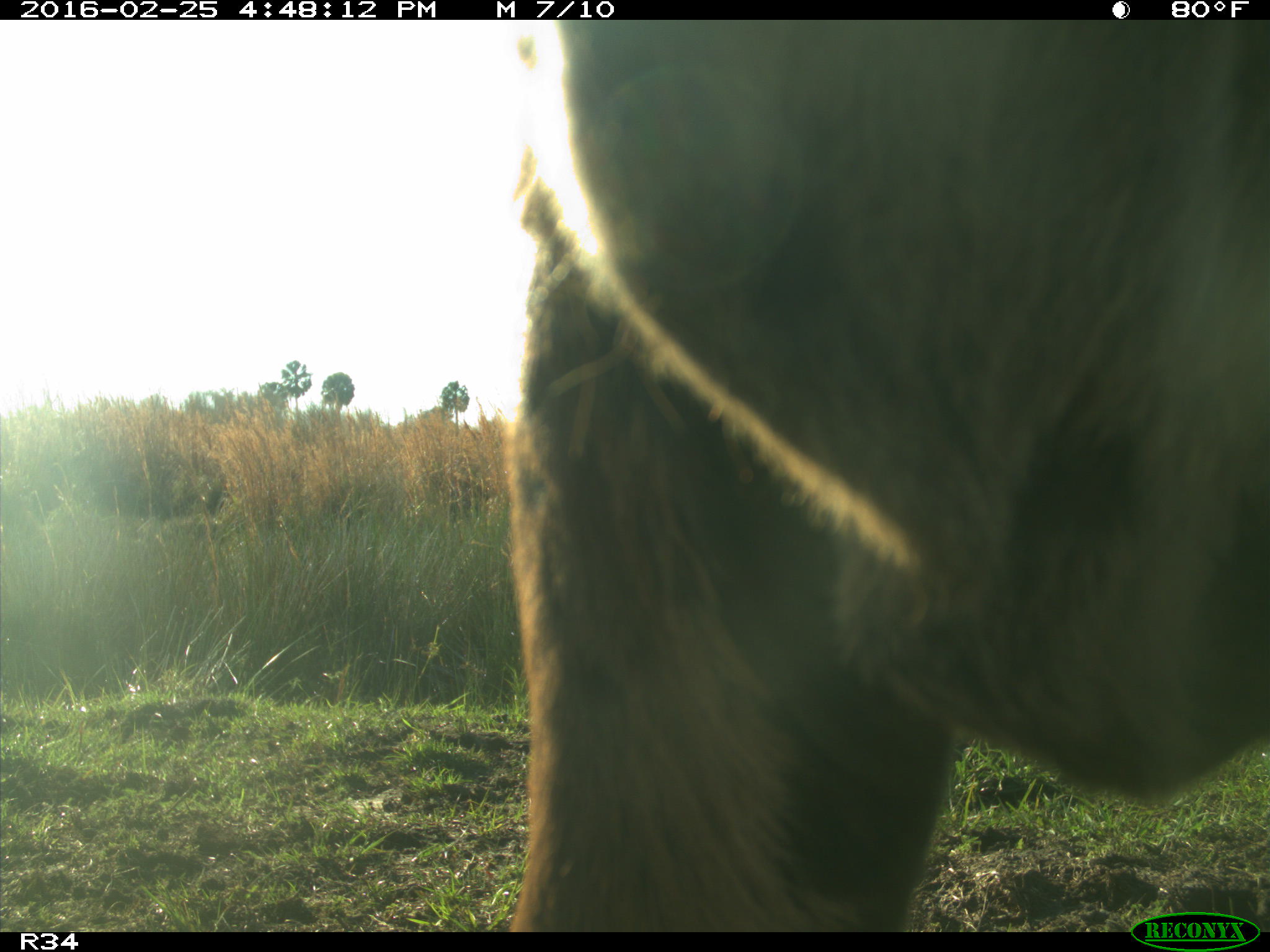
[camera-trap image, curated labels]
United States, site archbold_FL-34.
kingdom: Animalia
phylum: Chordata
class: Mammalia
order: Artiodactyla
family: Bovidae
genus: Bos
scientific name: Bos taurus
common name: domestic cow